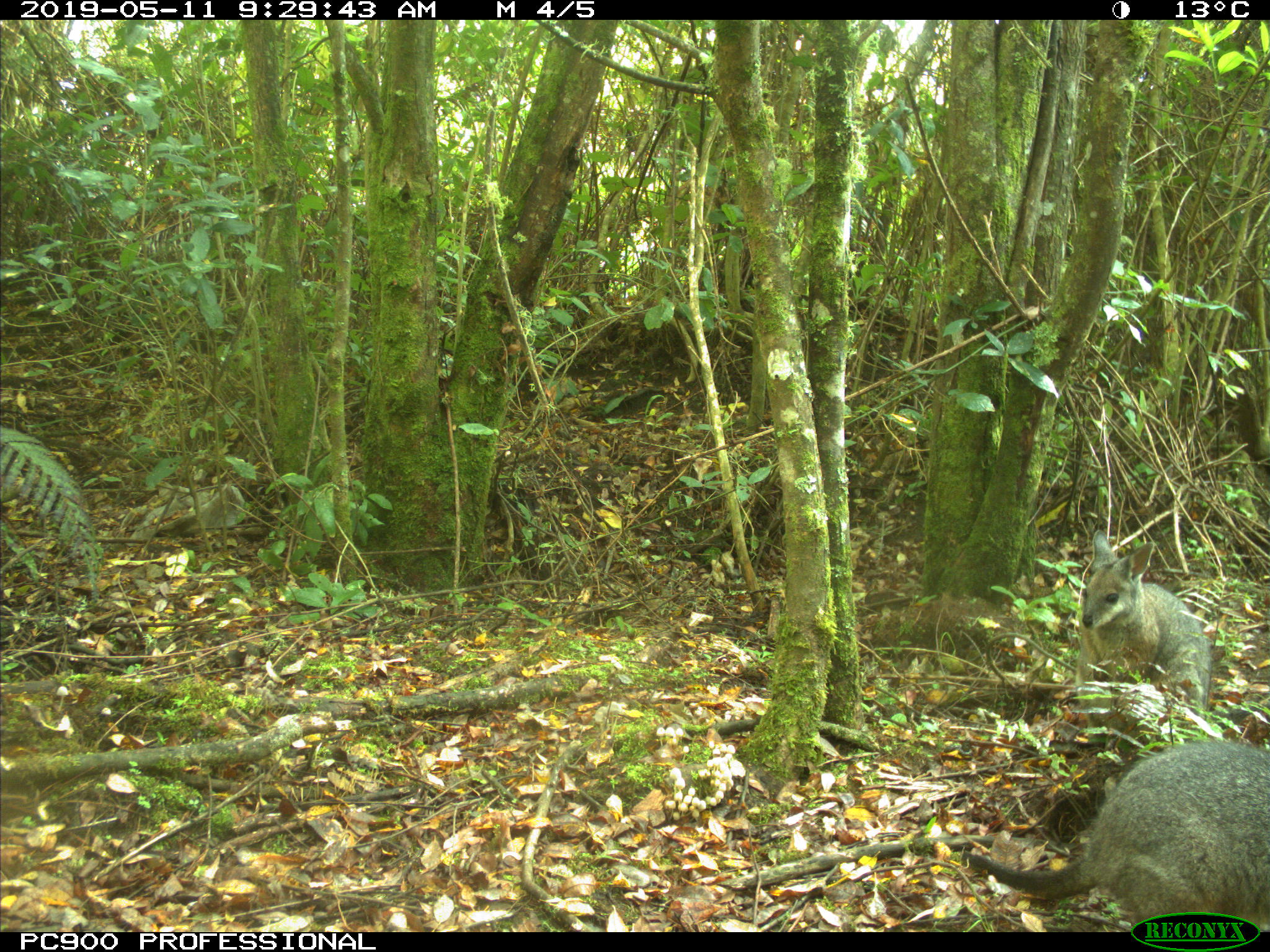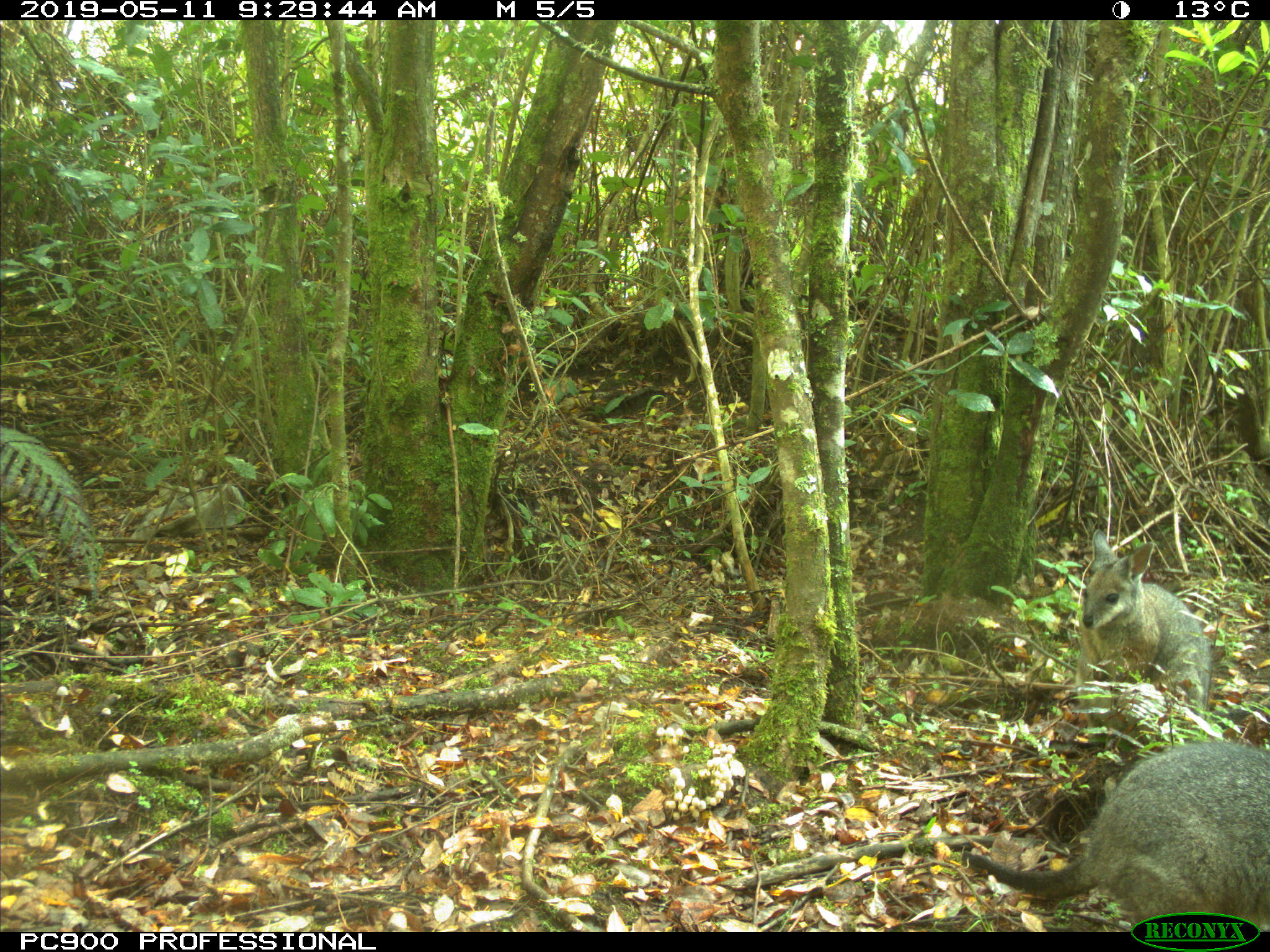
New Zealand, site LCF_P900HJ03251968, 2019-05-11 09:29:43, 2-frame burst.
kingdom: Animalia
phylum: Chordata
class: Mammalia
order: Diprotodontia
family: Macropodidae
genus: Notamacropus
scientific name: Notamacropus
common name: wallaby